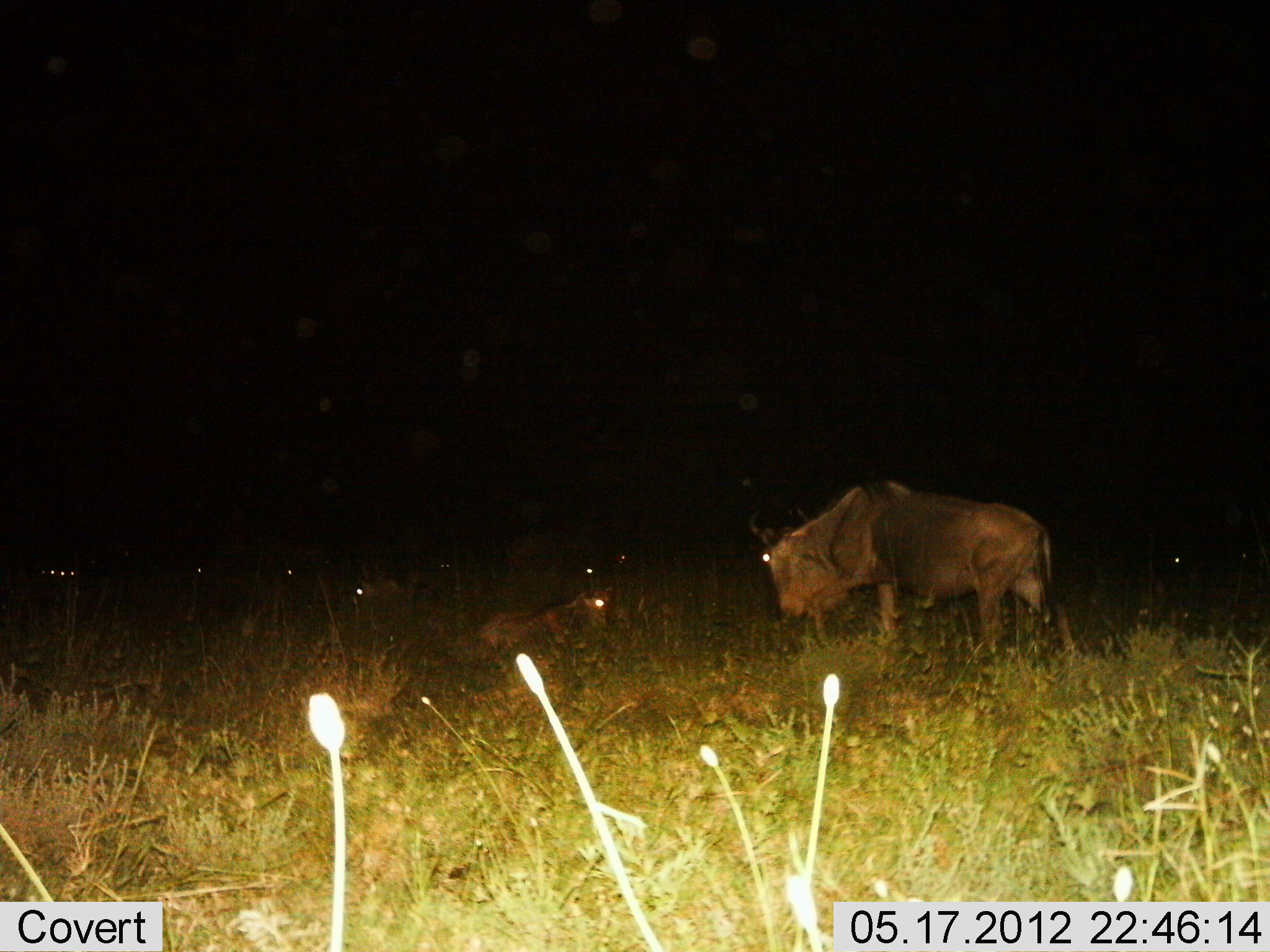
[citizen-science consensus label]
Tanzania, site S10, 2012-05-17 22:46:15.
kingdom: Animalia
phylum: Chordata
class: Mammalia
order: Artiodactyla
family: Bovidae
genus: Connochaetes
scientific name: Connochaetes taurinus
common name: blue wildebeest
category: wildebeest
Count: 9.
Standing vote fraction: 80%.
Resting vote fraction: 80%.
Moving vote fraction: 30%.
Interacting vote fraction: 0%.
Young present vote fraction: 10%.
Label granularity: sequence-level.